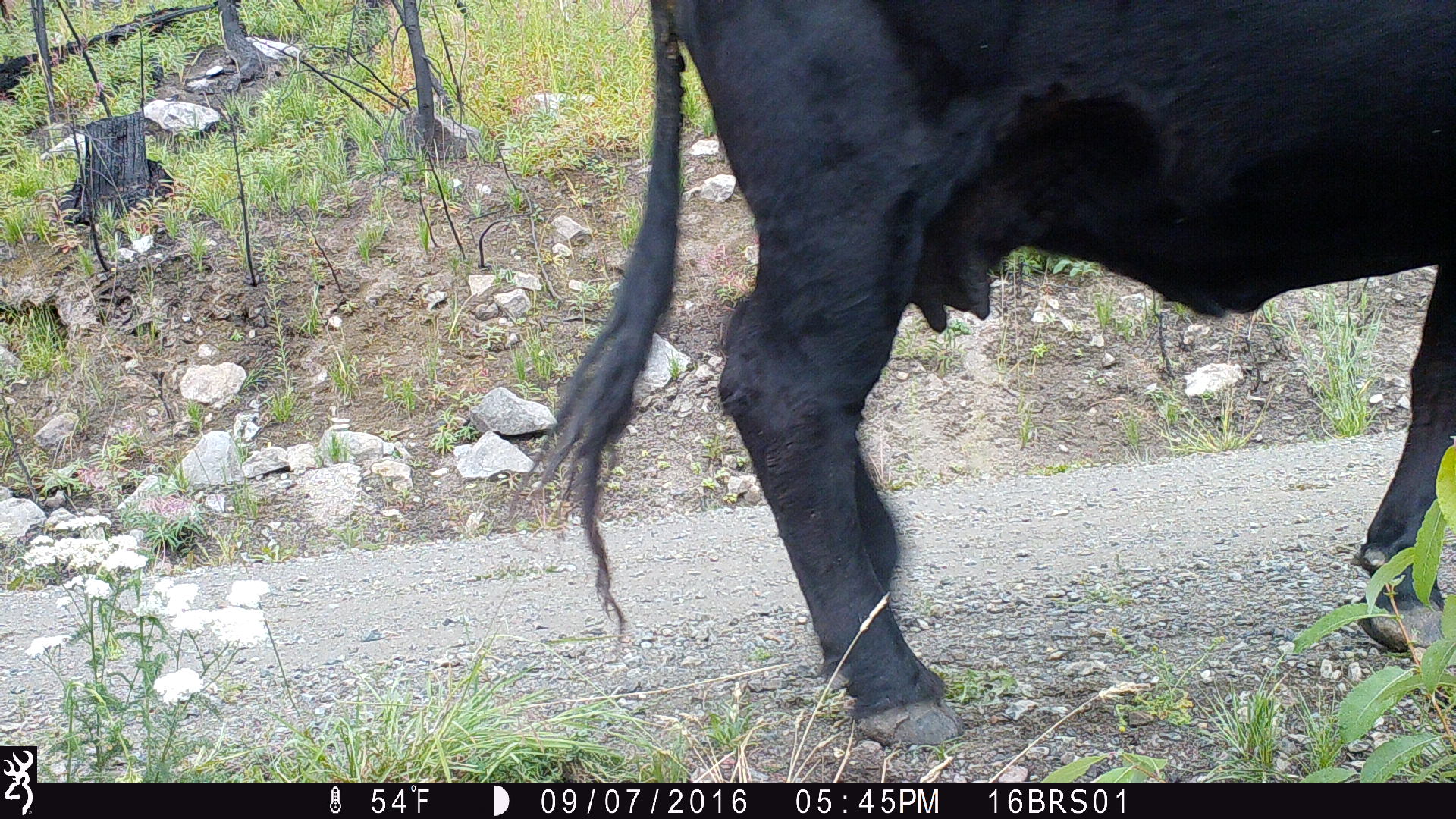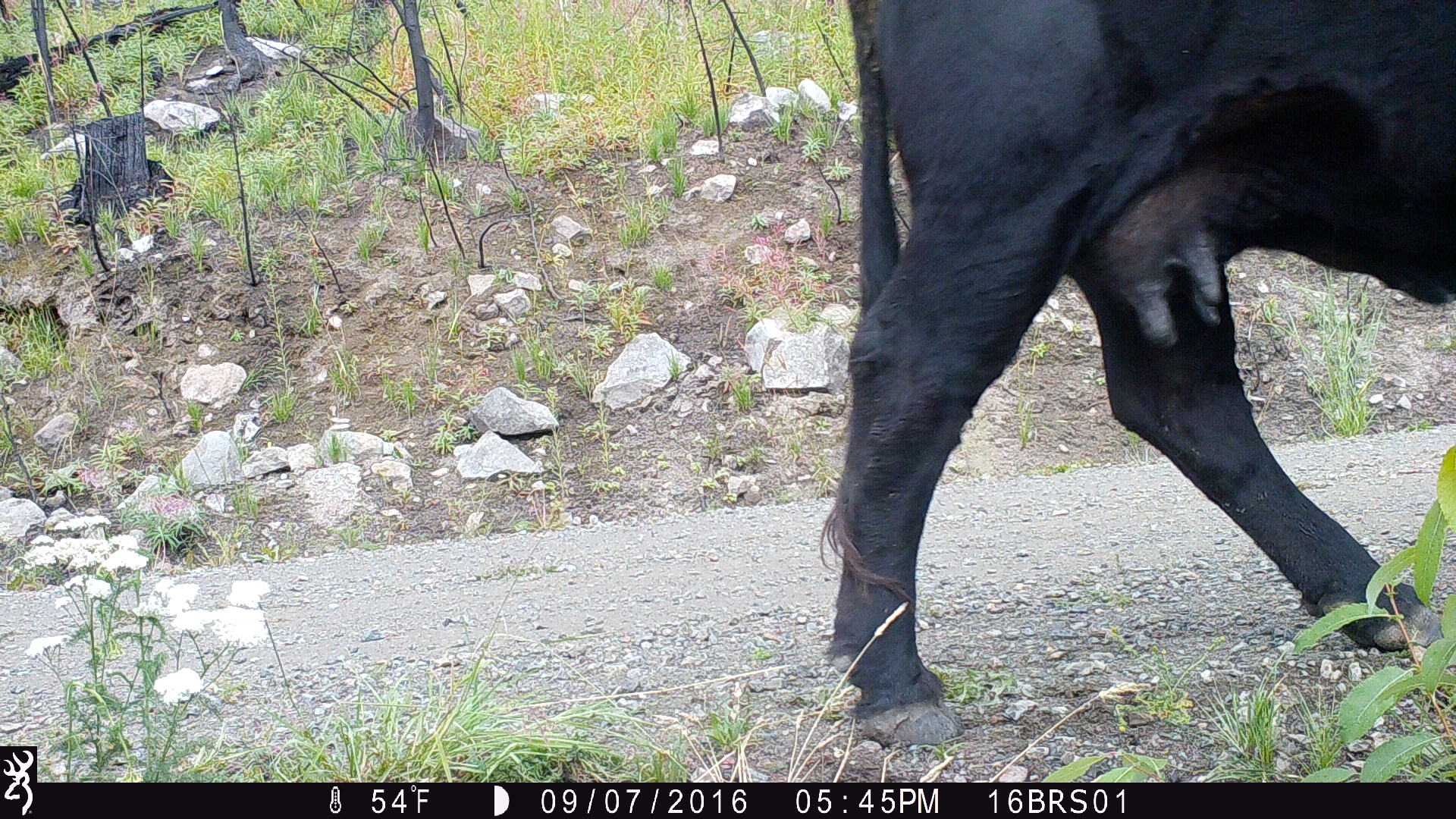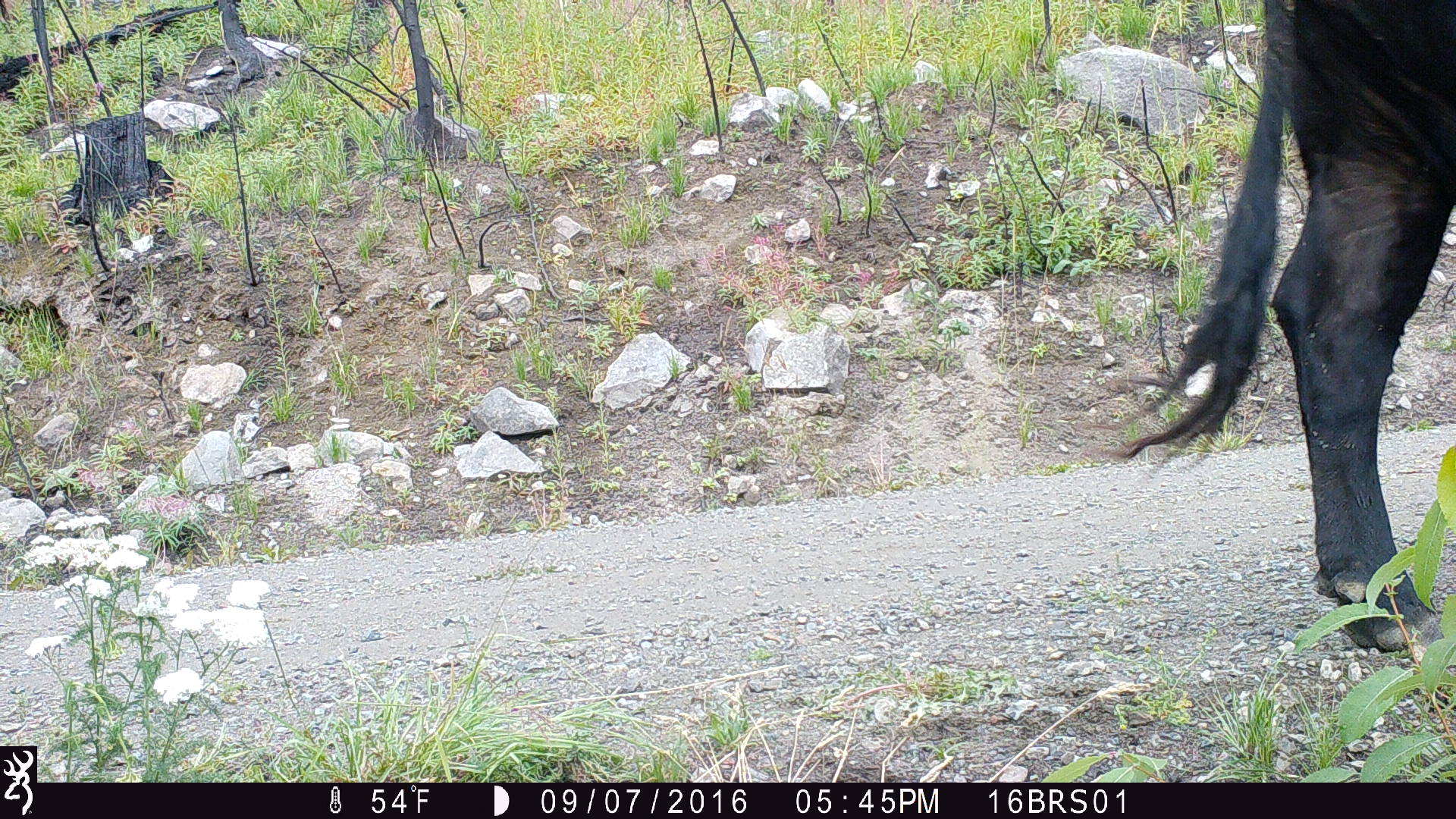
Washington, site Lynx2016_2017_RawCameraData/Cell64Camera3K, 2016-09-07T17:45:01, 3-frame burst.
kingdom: Animalia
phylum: Chordata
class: Mammalia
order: Artiodactyla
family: Bovidae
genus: Bos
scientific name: Bos taurus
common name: domestic cattle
Domestic cattle (Bos taurus). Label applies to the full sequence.